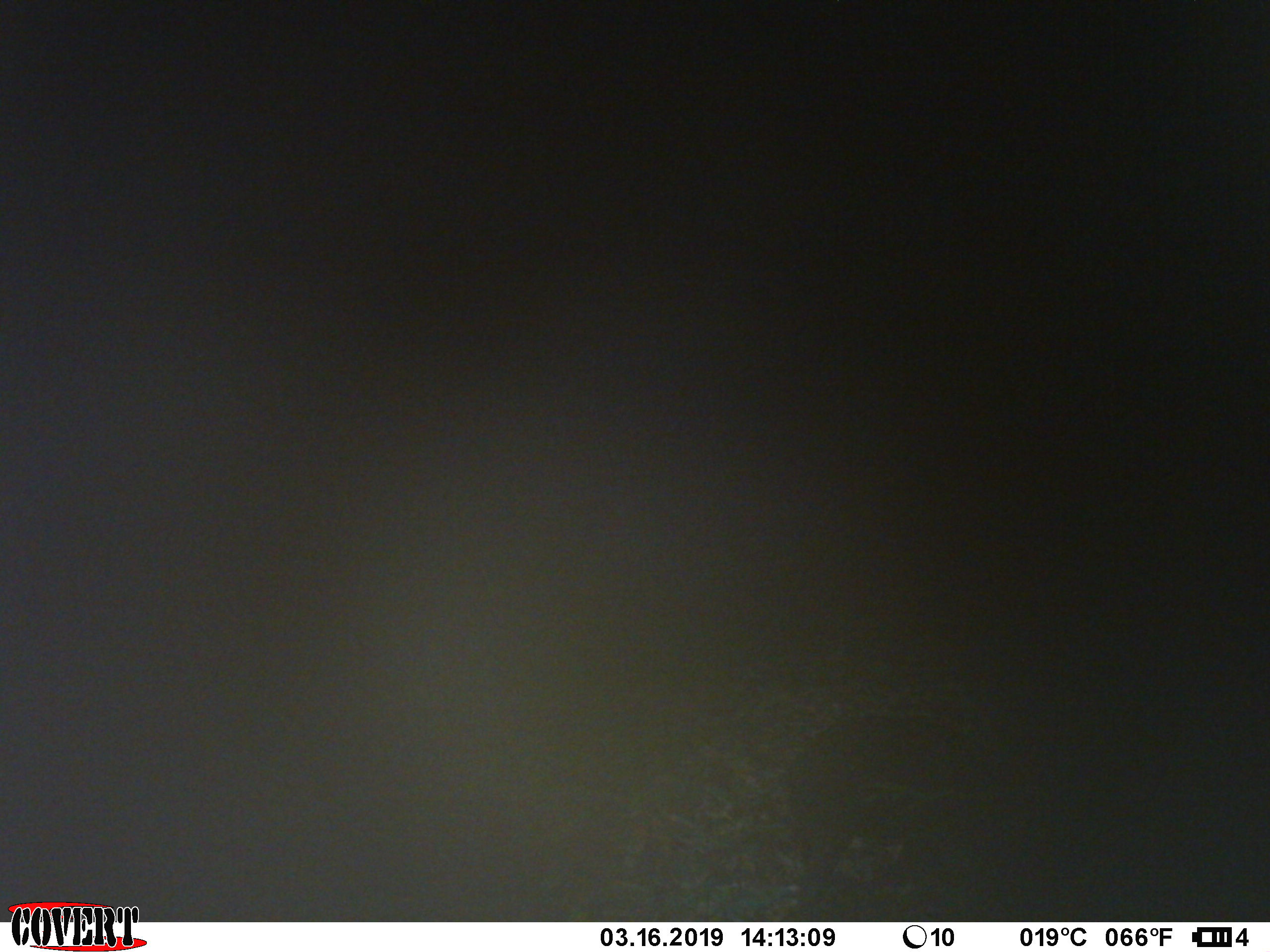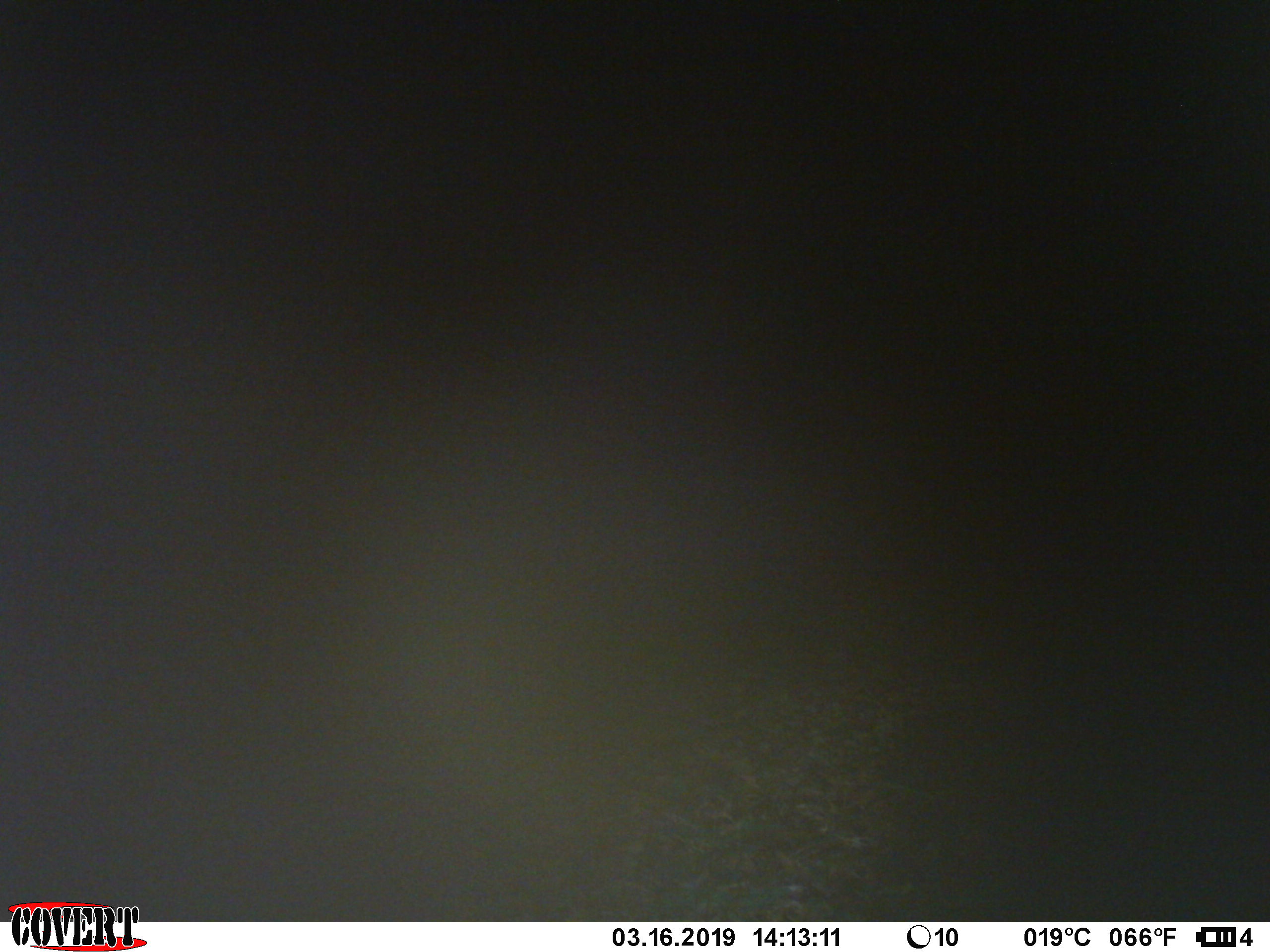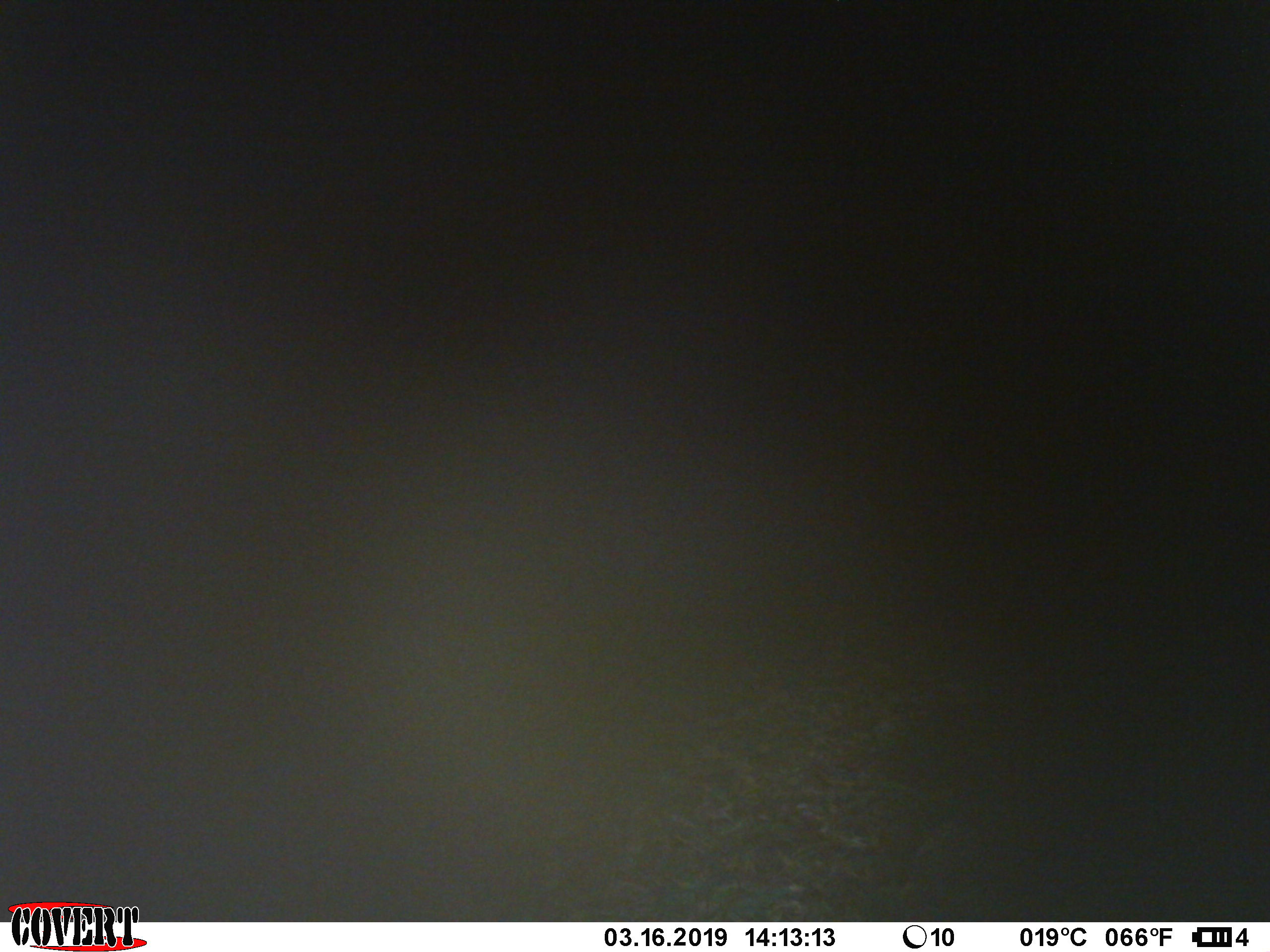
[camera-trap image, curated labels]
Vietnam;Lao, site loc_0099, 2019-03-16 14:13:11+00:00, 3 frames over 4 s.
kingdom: Animalia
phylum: Chordata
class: Mammalia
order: Artiodactyla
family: Suidae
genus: Sus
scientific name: Sus scrofa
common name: eurasian wild pig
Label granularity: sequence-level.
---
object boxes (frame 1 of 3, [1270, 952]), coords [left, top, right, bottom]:
eurasian wild pig: [774, 713, 1030, 919]